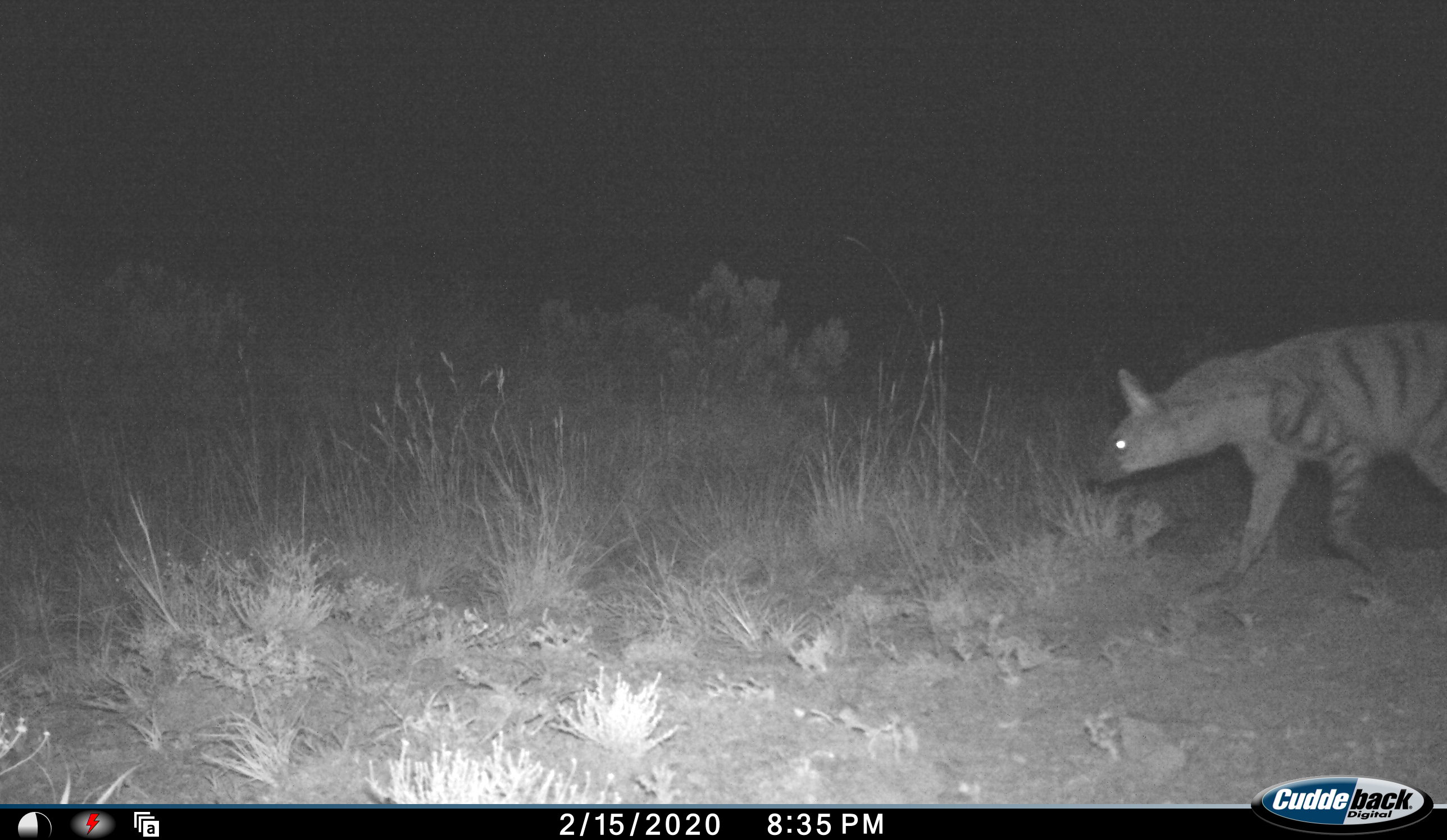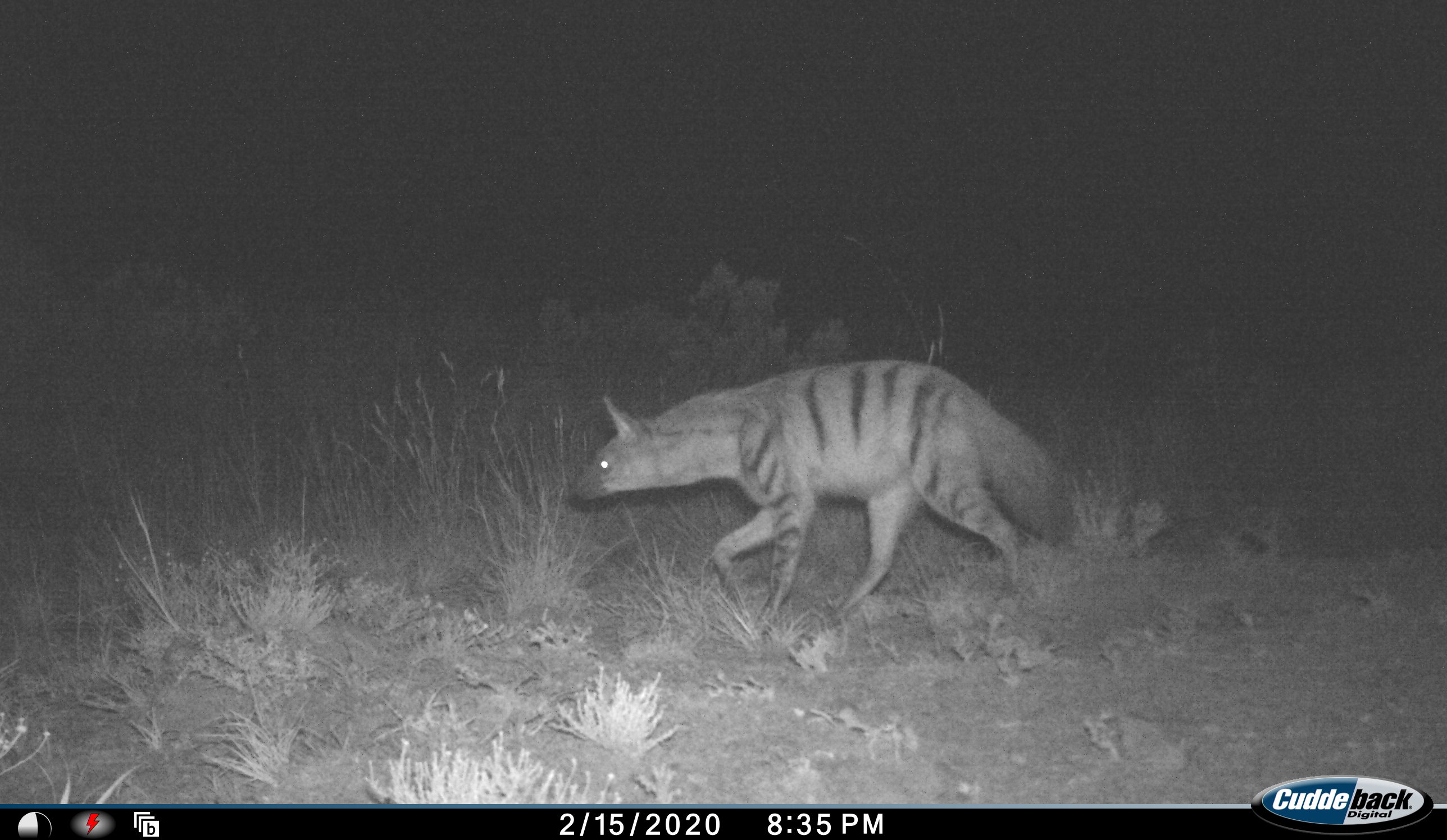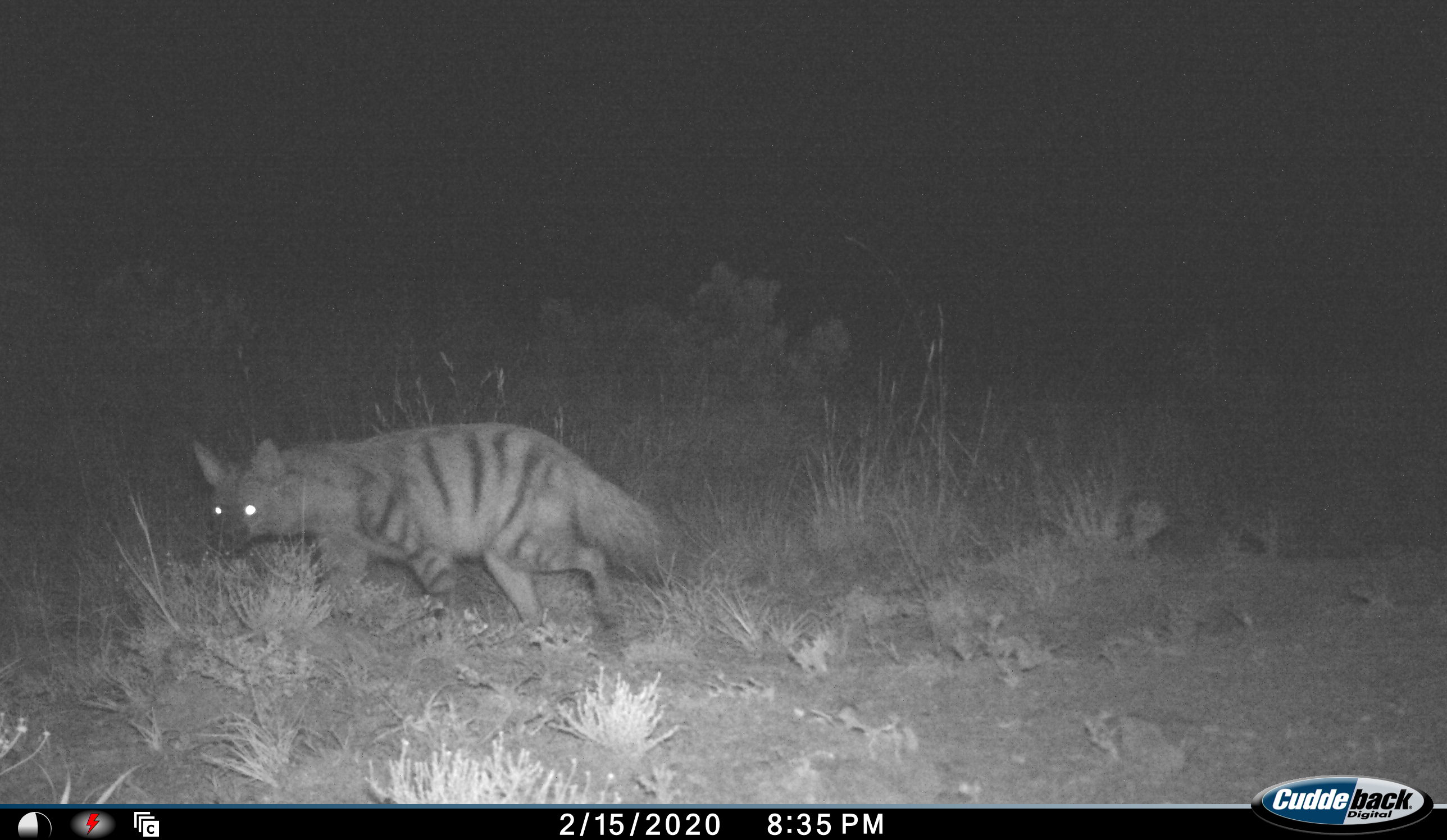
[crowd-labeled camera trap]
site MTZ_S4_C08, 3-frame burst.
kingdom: Animalia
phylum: Chordata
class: Mammalia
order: Carnivora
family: Hyaenidae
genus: Proteles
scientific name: Proteles cristatus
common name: aardwolf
Aardwolf (Proteles cristatus), count 1. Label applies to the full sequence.